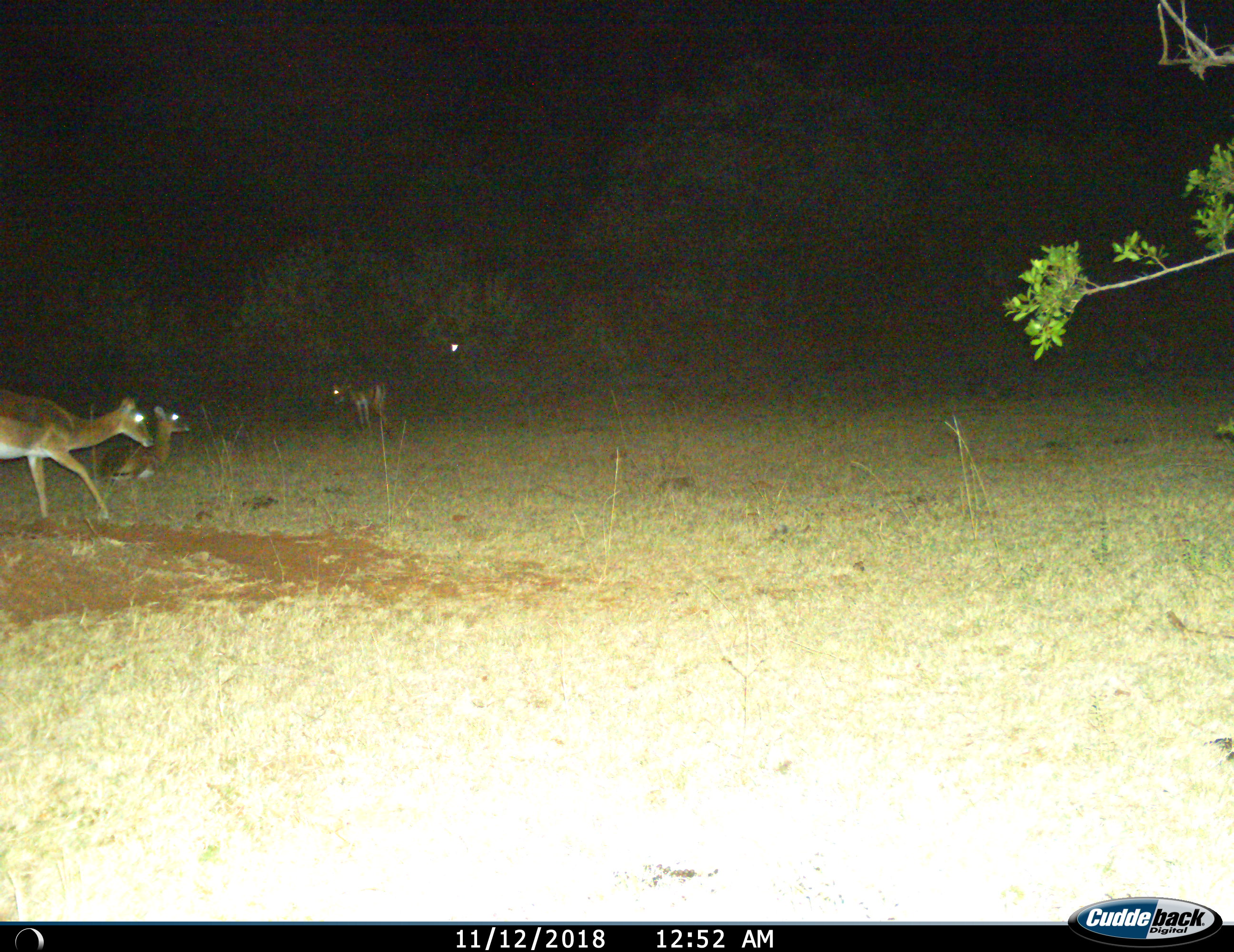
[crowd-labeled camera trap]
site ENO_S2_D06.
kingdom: Animalia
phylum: Chordata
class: Mammalia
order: Artiodactyla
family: Bovidae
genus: Aepyceros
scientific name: Aepyceros melampus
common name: impala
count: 3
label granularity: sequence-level